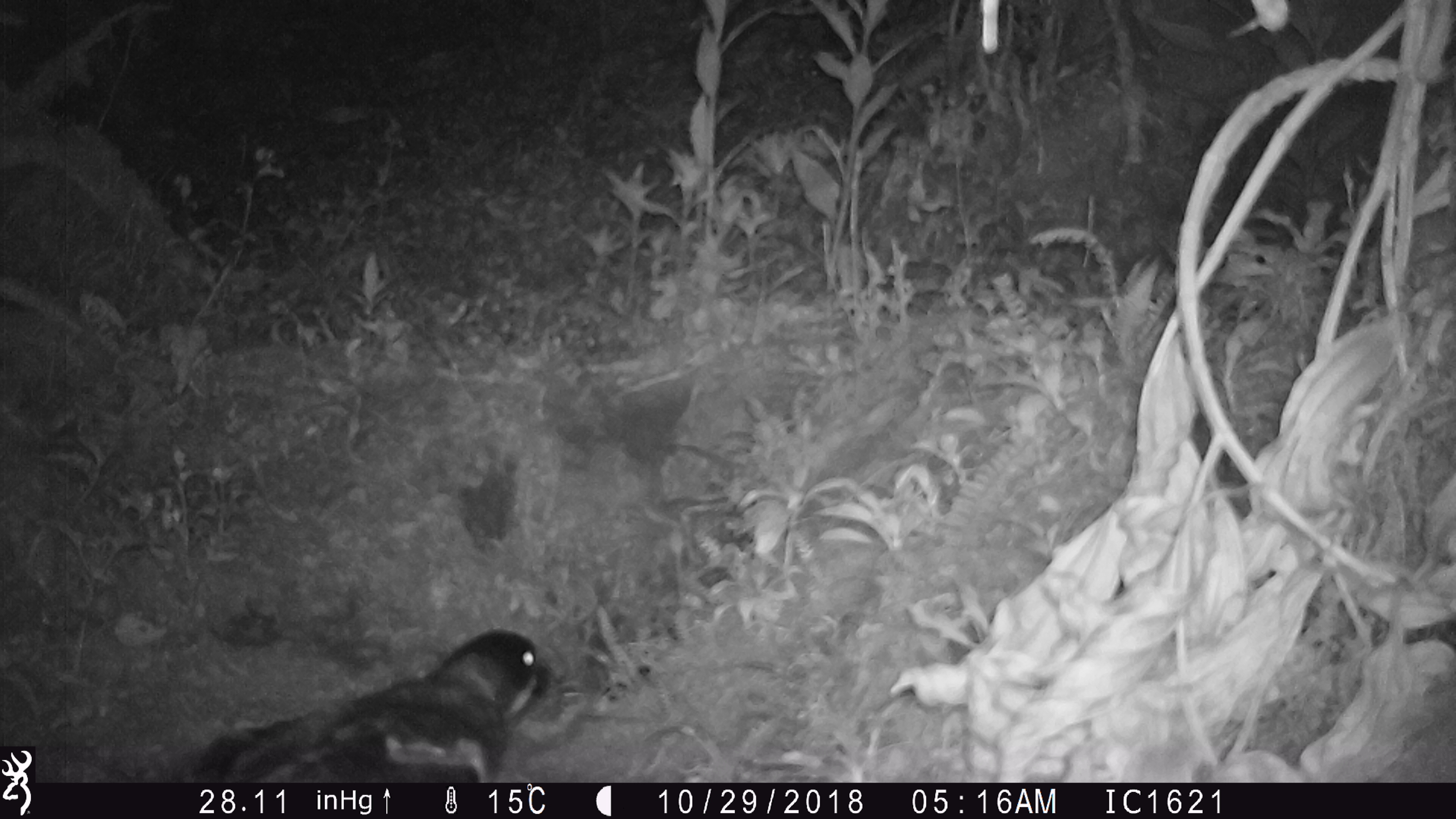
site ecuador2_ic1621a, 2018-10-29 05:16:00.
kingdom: Animalia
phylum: Chordata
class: Aves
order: Procellariiformes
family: Procellariidae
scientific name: Procellariidae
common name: petrel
Petrel (Procellariidae).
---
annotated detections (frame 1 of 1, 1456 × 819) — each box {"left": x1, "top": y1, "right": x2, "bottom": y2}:
petrel: {"left": 157, "top": 623, "right": 559, "bottom": 781}